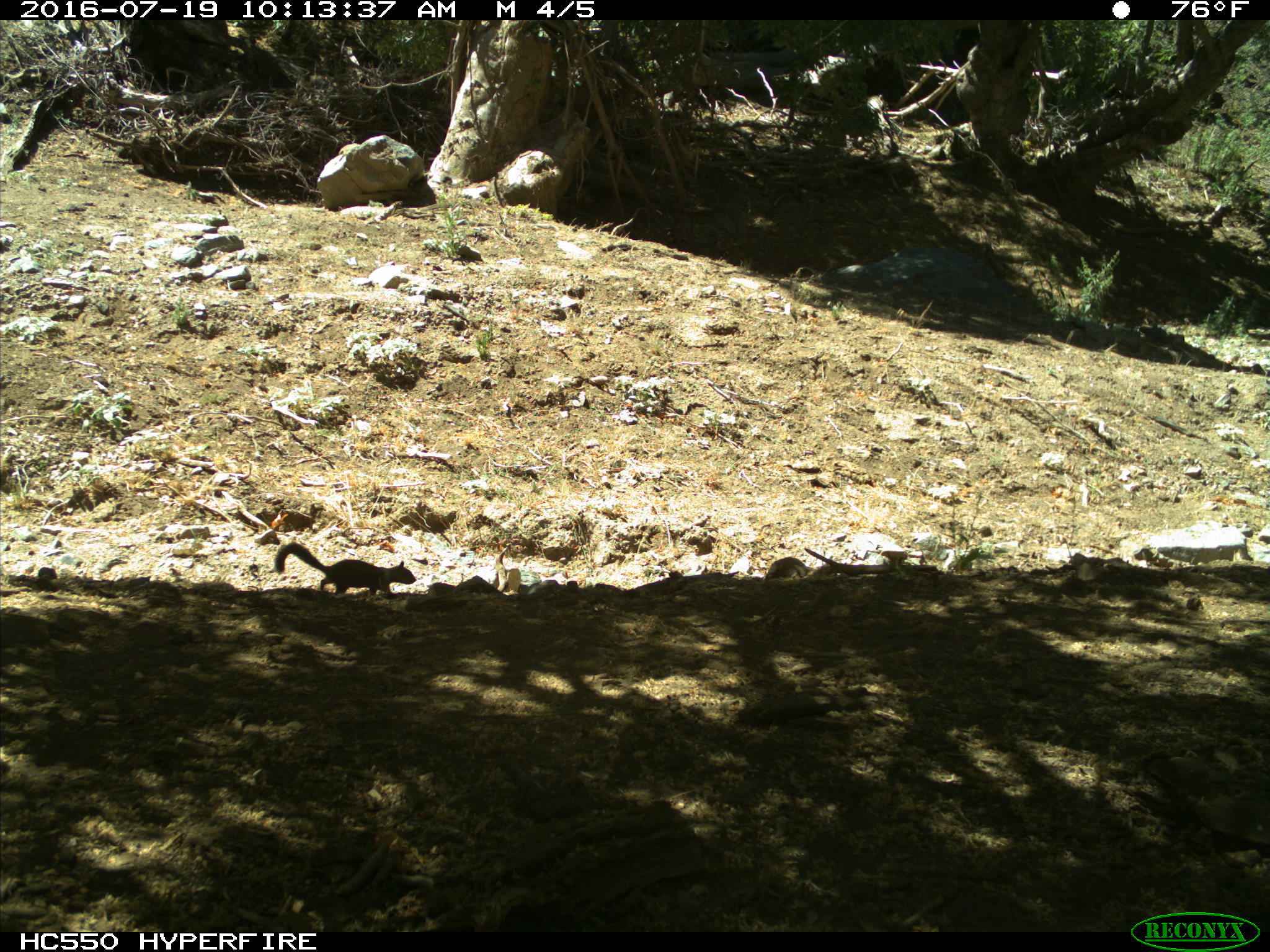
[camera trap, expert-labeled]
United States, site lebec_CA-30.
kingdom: Animalia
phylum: Chordata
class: Mammalia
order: Rodentia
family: Sciuridae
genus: Otospermophilus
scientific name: Otospermophilus beecheyi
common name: california ground squirrel